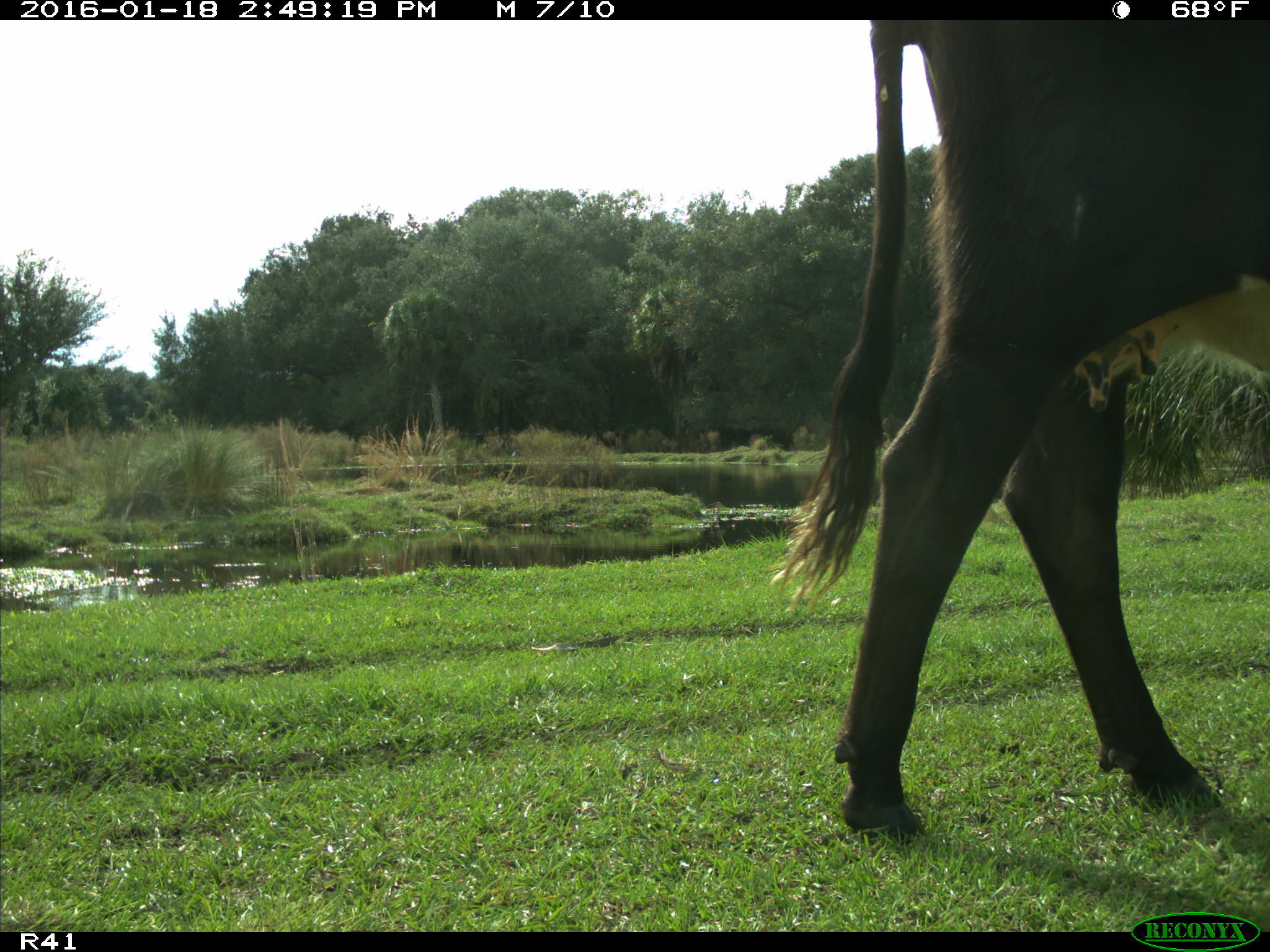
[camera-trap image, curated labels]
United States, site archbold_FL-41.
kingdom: Animalia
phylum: Chordata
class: Mammalia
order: Artiodactyla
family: Bovidae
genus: Bos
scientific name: Bos taurus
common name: domestic cow